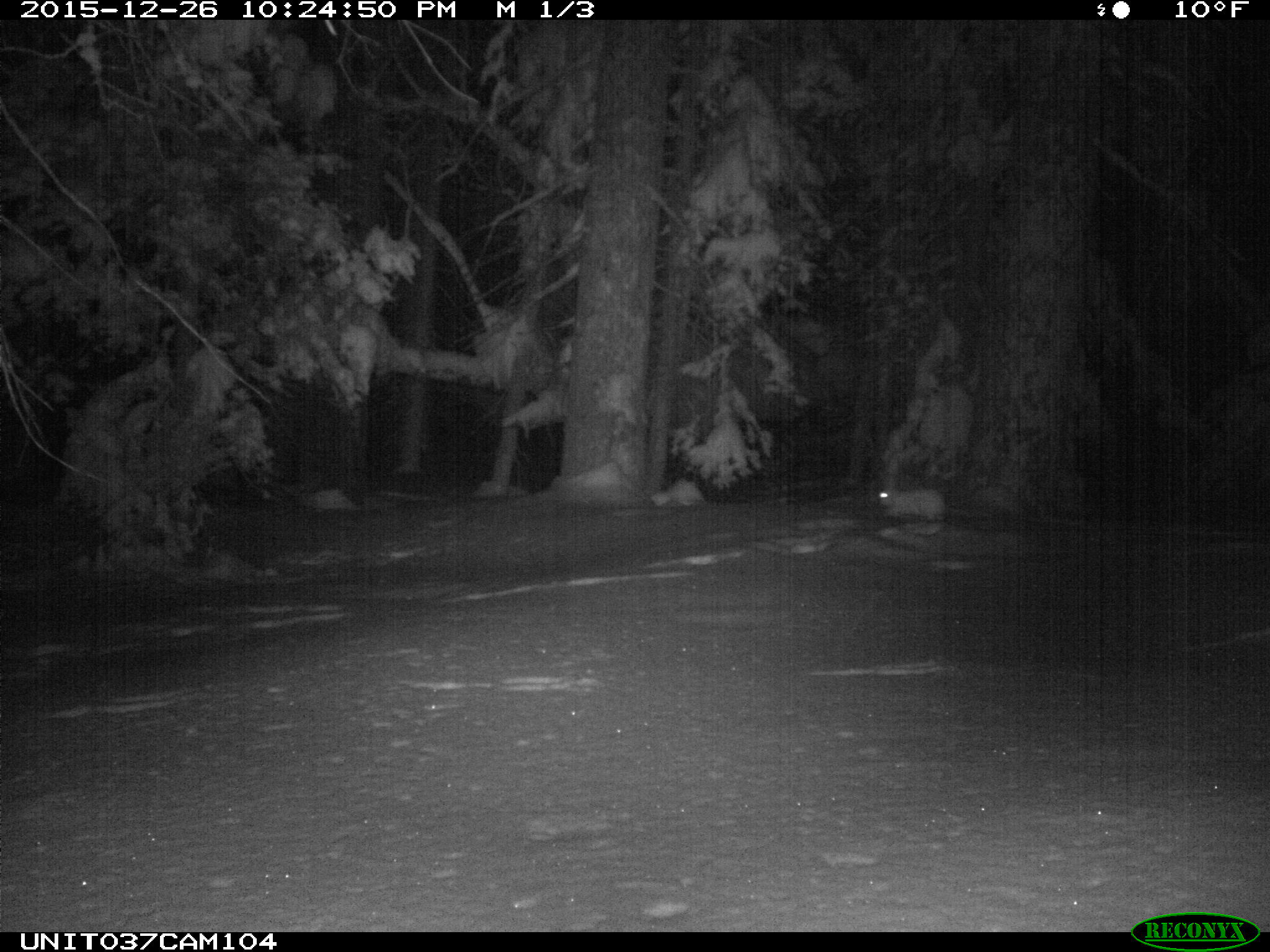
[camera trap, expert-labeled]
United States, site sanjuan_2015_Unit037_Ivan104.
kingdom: Animalia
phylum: Chordata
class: Mammalia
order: Lagomorpha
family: Leporidae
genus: Lepus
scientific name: Lepus americanus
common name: snowshoe hare